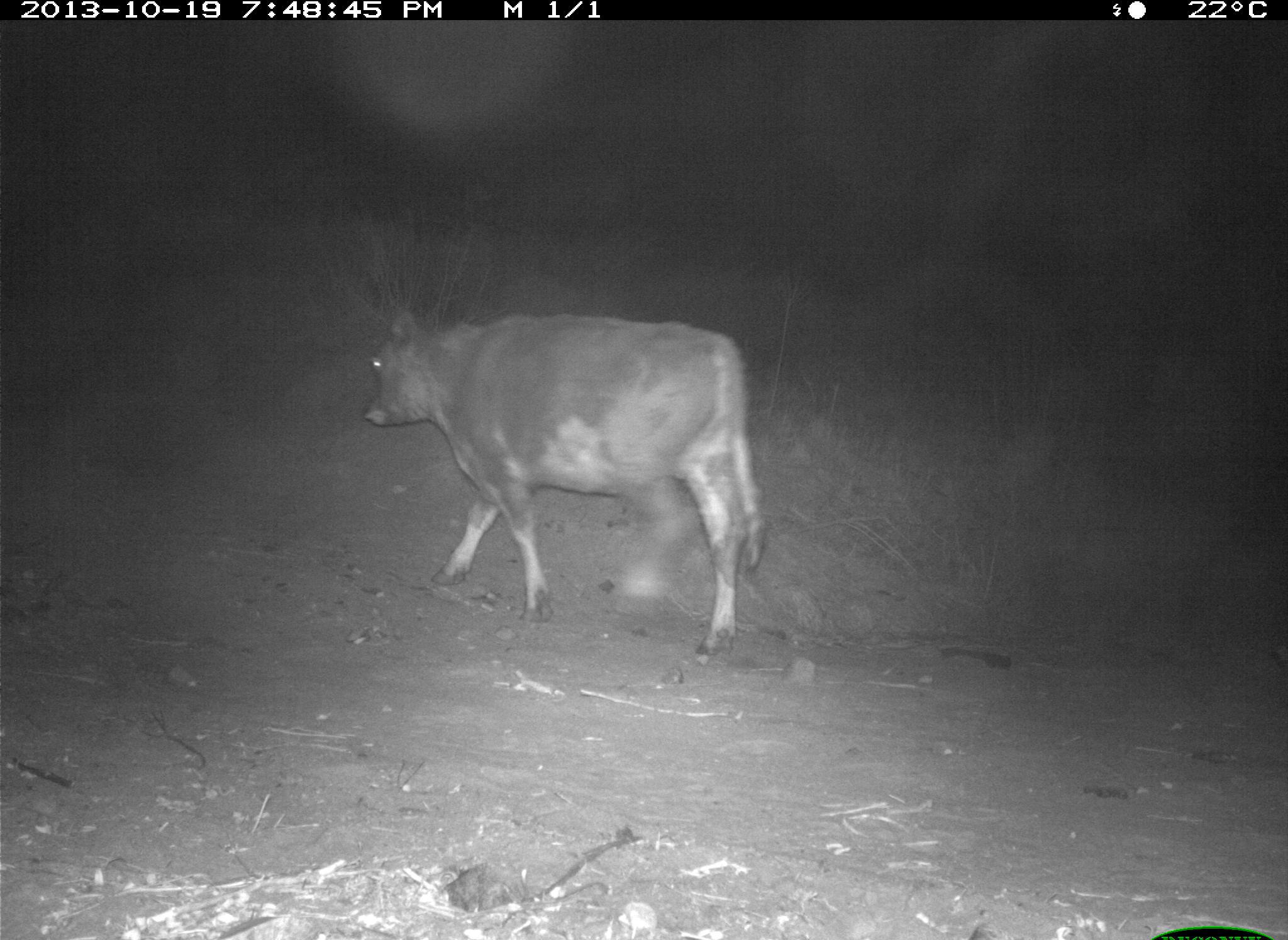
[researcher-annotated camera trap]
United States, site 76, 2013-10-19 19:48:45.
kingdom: Animalia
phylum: Chordata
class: Mammalia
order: Artiodactyla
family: Bovidae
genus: Bos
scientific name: Bos taurus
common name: cow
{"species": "cow (Bos taurus)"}